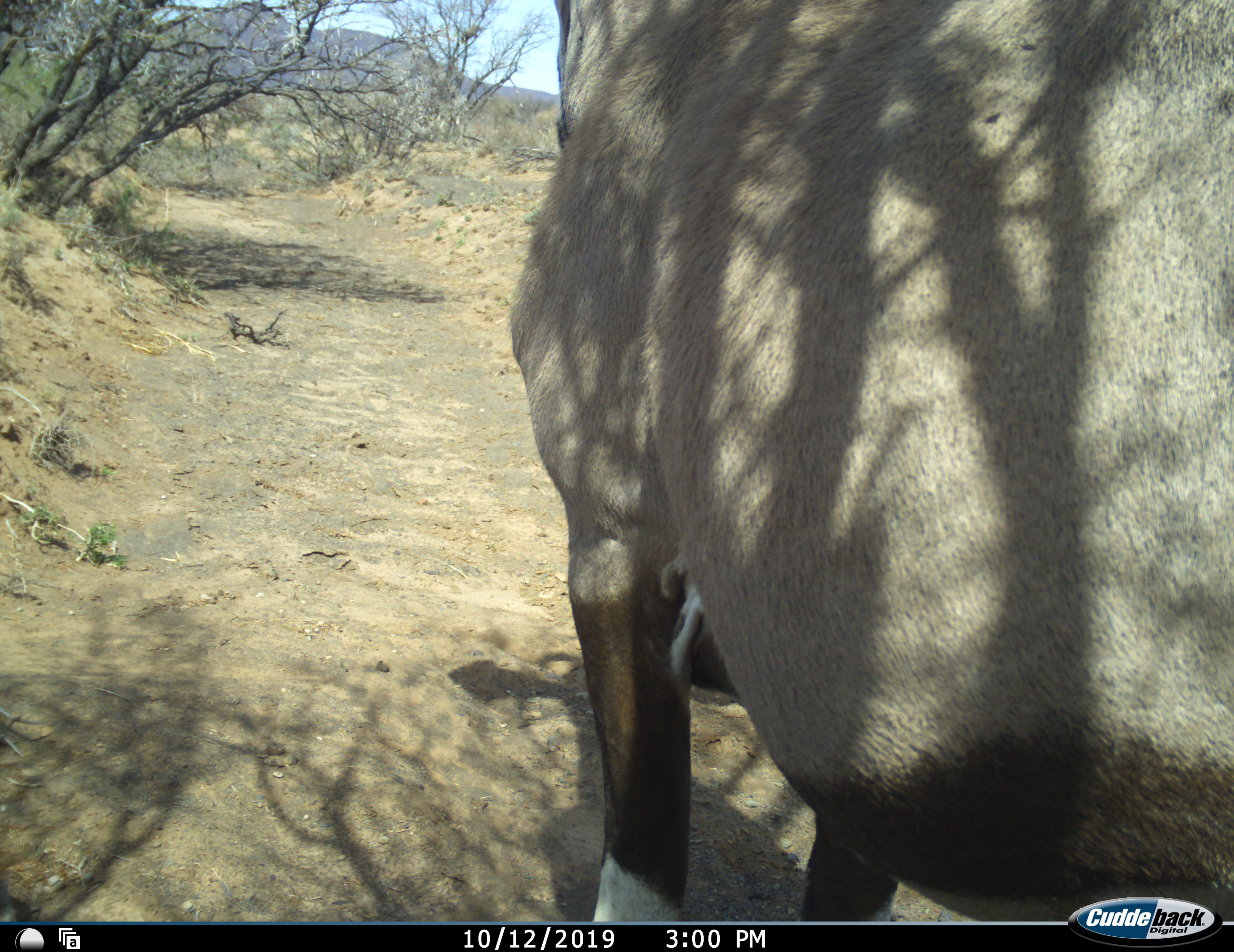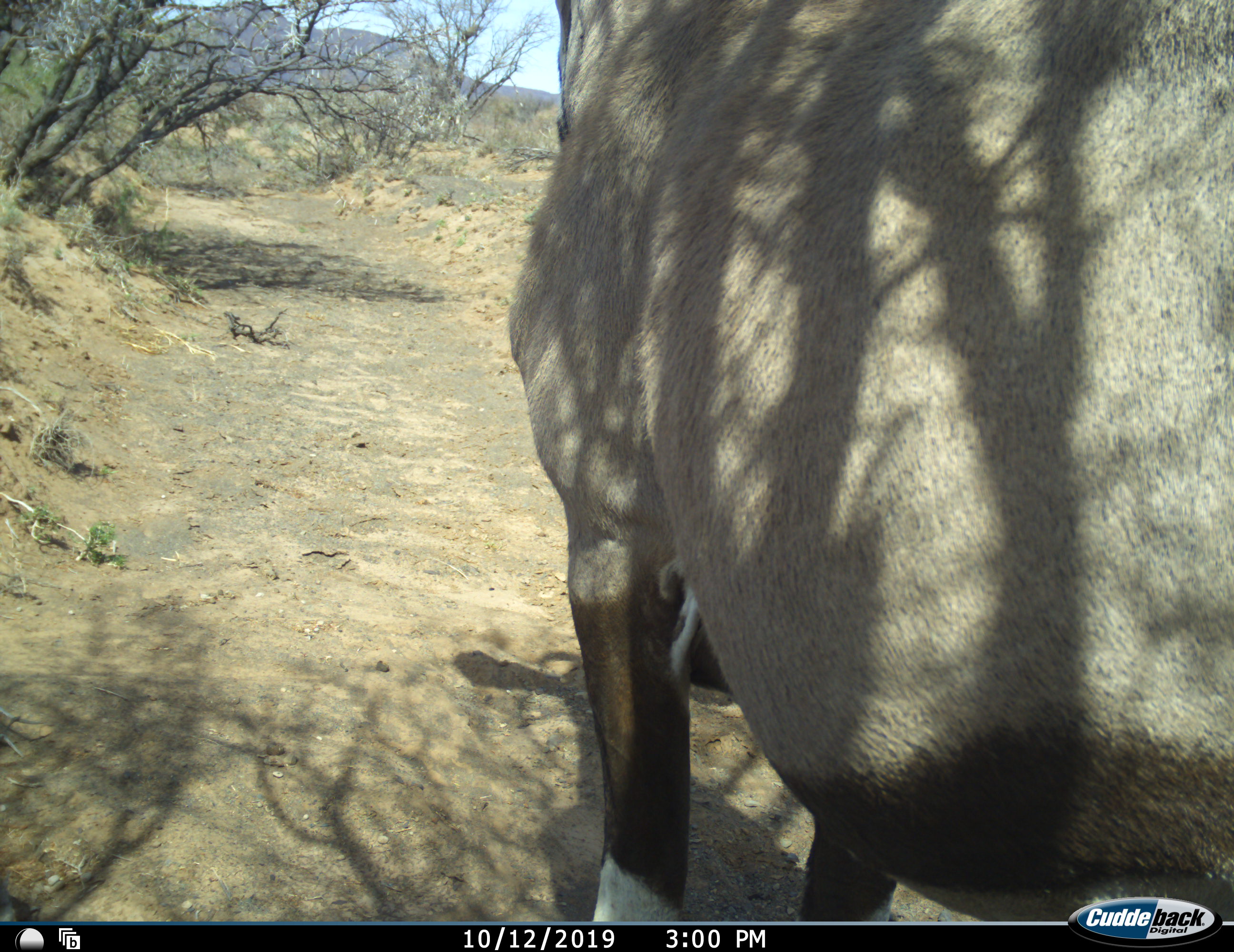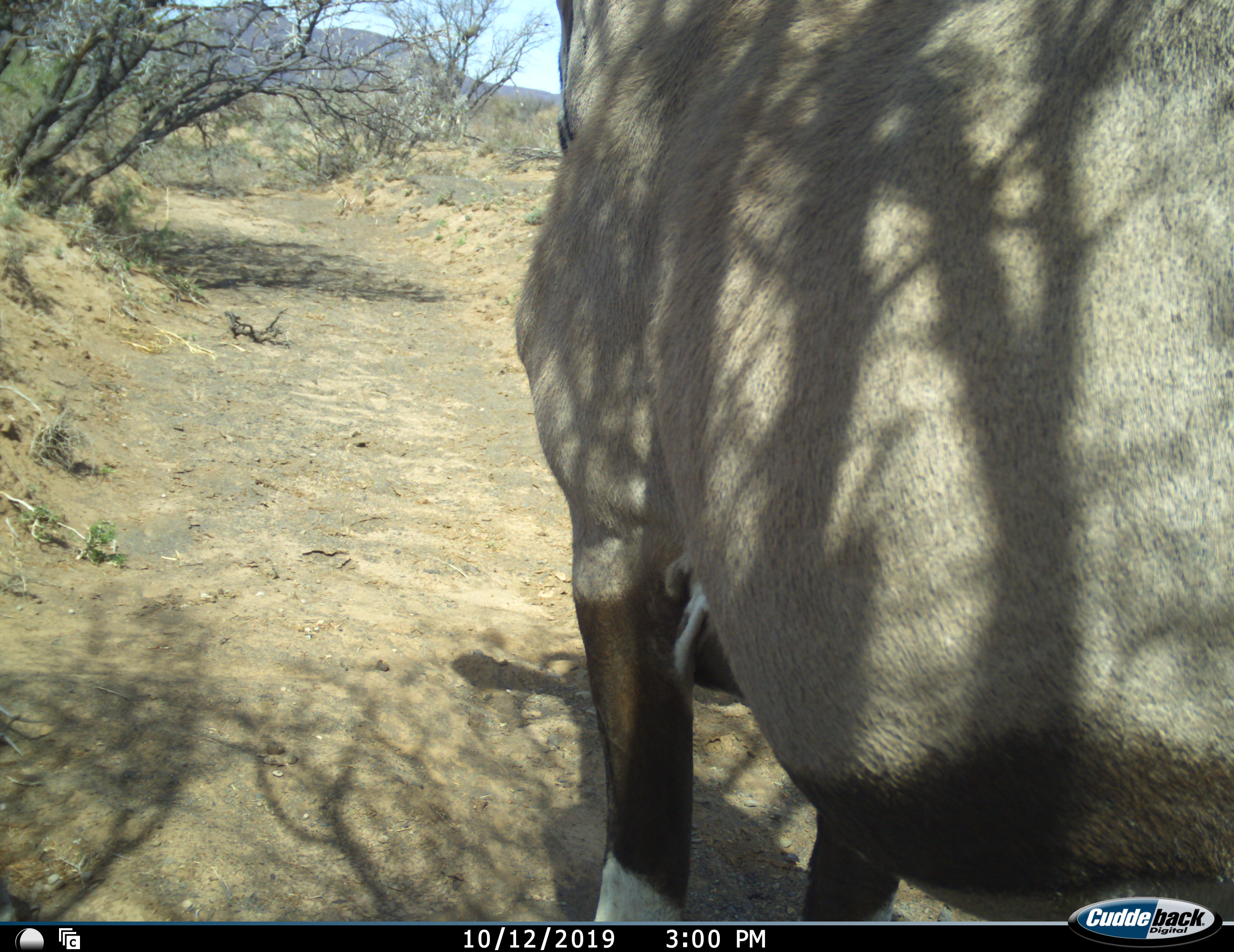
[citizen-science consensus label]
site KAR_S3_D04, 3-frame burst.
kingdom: Animalia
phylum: Chordata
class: Mammalia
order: Artiodactyla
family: Bovidae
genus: Oryx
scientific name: Oryx gazella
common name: gemsbok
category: oryx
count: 1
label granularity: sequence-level